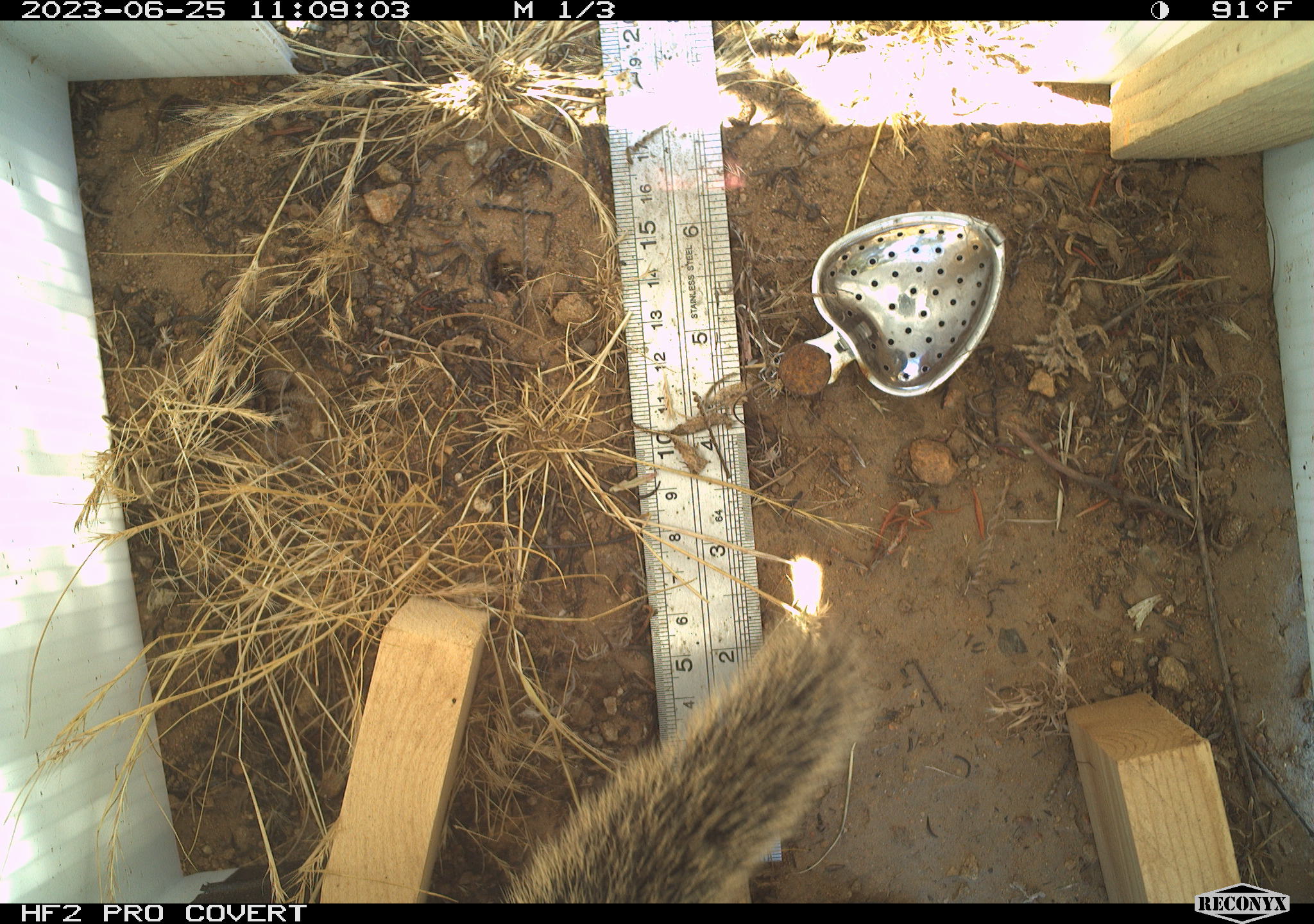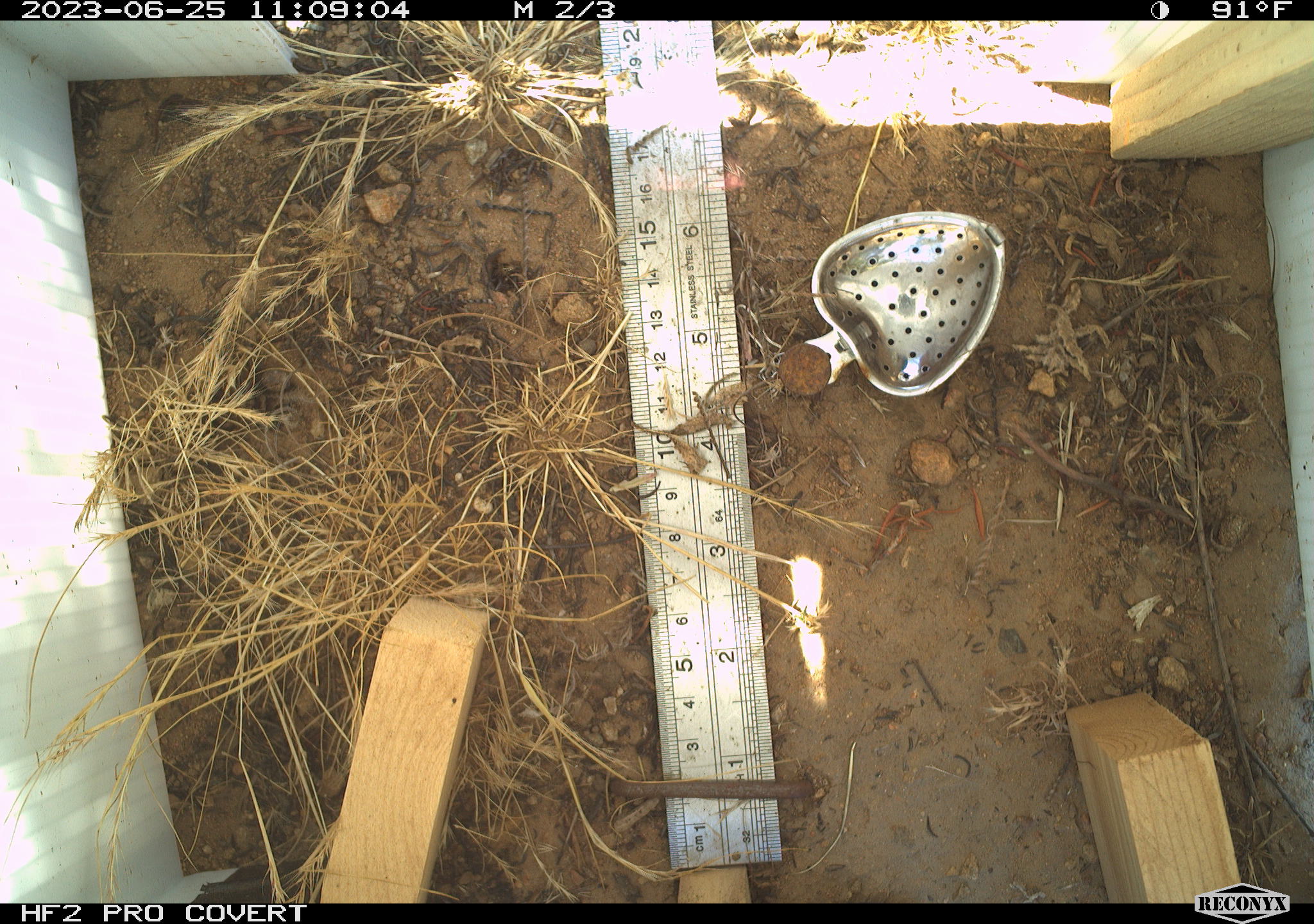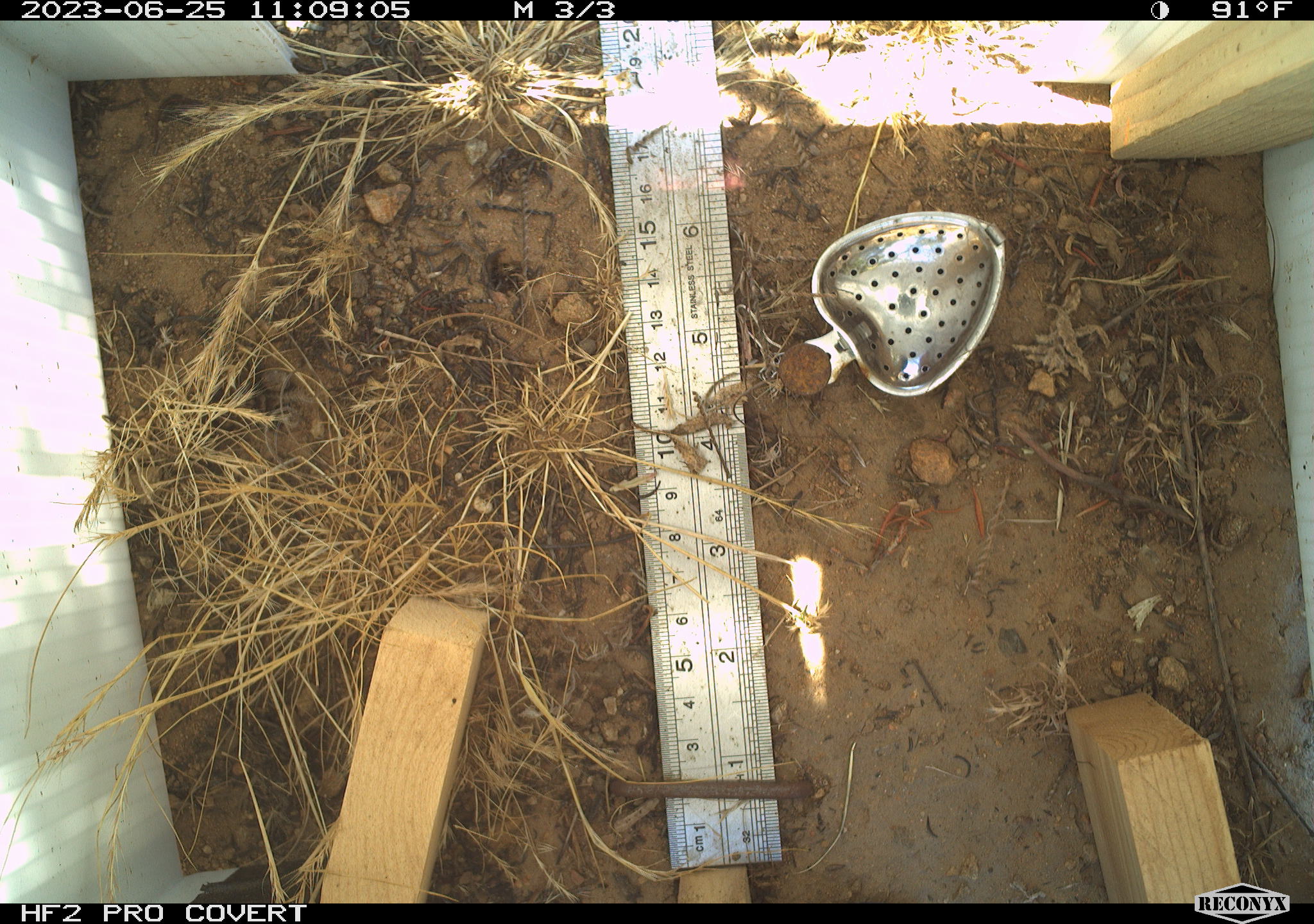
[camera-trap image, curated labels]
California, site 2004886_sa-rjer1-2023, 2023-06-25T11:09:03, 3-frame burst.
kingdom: Animalia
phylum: Chordata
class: Mammalia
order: Rodentia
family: Sciuridae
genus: Otospermophilus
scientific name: Otospermophilus beecheyi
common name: california ground squirrel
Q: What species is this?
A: California ground squirrel (Otospermophilus beecheyi).